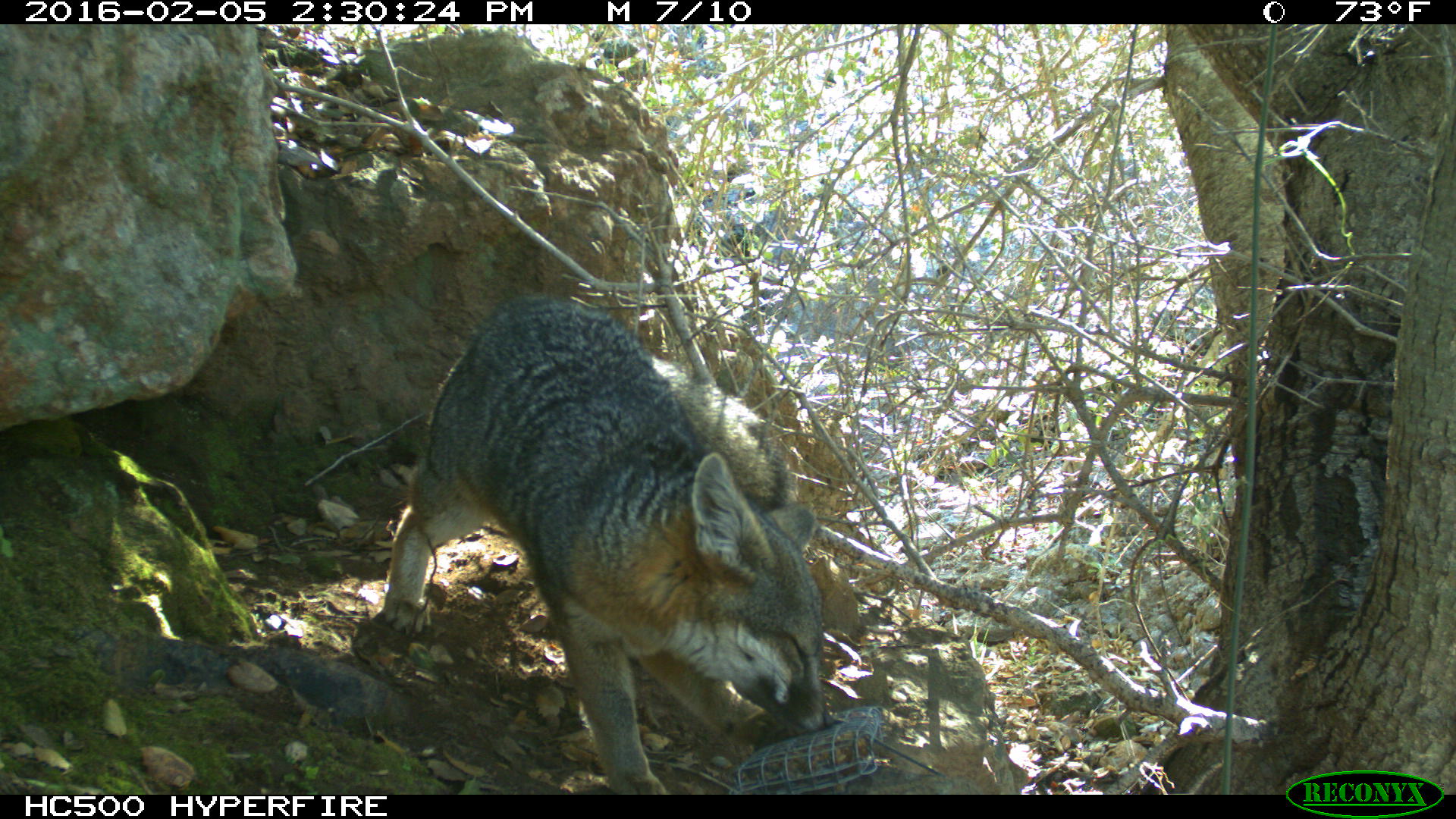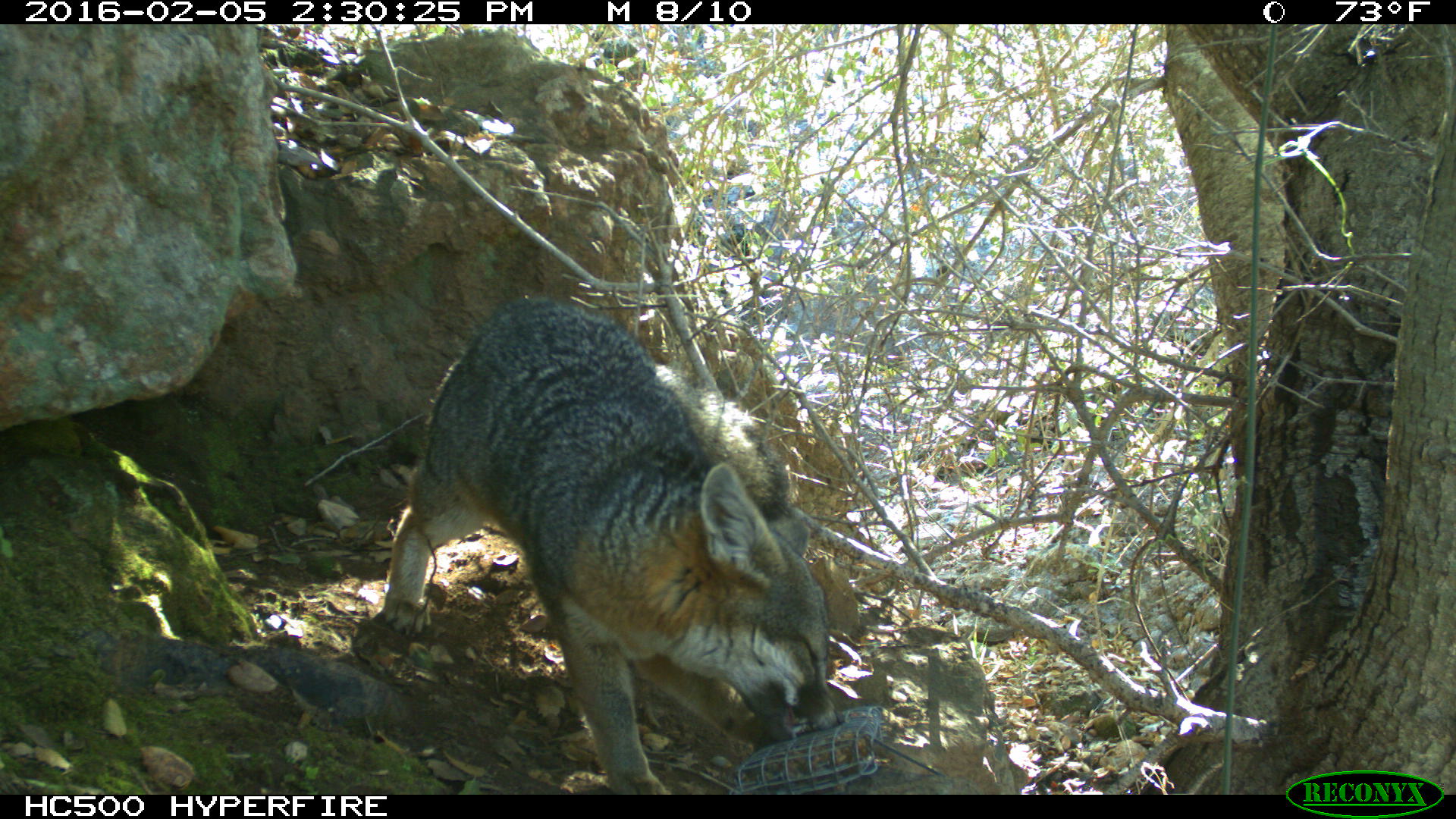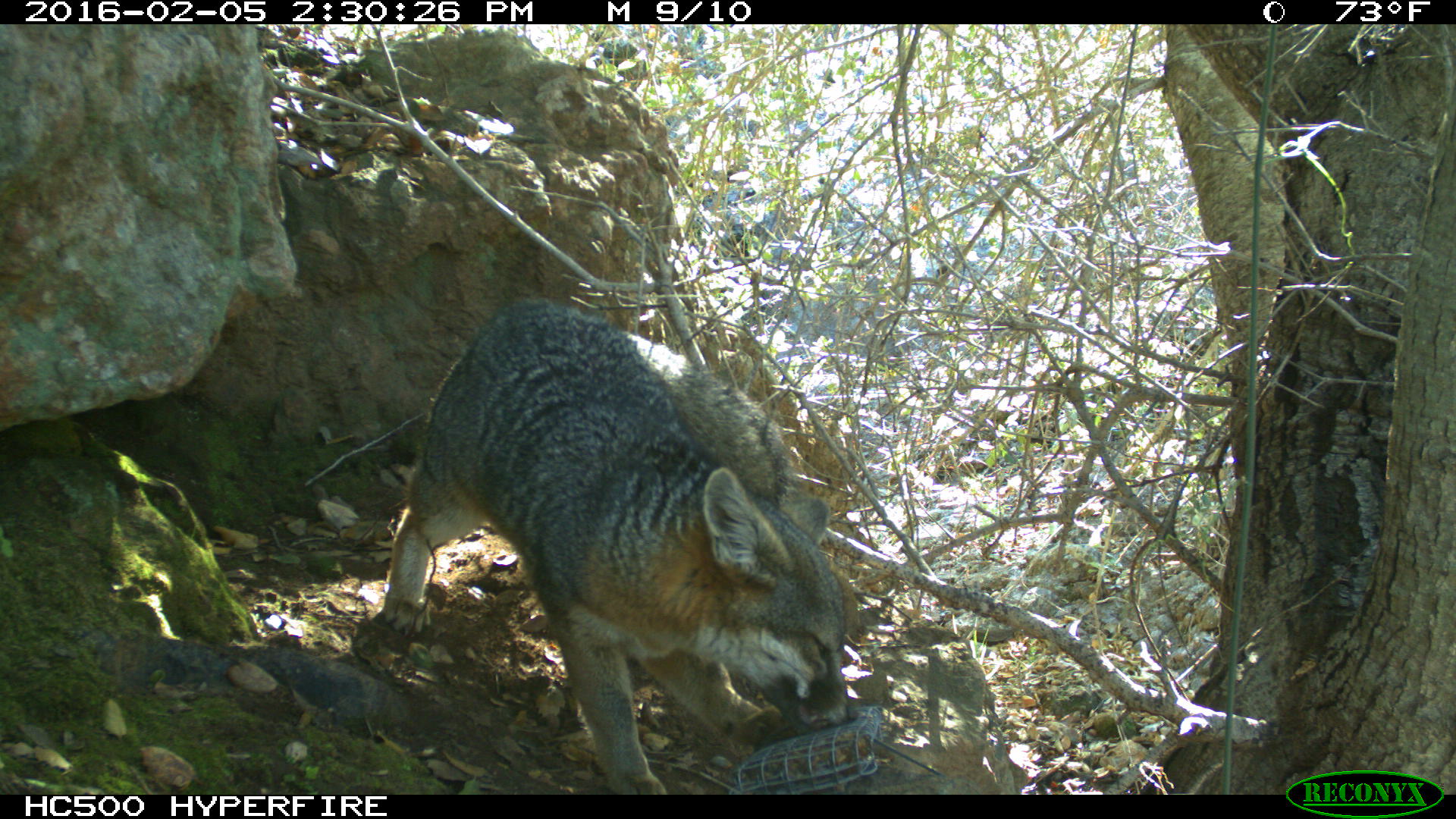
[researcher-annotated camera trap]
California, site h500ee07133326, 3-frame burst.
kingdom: Animalia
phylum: Chordata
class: Mammalia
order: Carnivora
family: Canidae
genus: Urocyon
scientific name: Urocyon littoralis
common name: island fox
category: fox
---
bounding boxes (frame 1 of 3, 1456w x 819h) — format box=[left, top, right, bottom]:
fox: box=[379, 293, 831, 795]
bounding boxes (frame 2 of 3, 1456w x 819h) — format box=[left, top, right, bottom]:
fox: box=[380, 297, 843, 794]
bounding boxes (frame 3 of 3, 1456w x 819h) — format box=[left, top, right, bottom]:
fox: box=[381, 296, 857, 795]